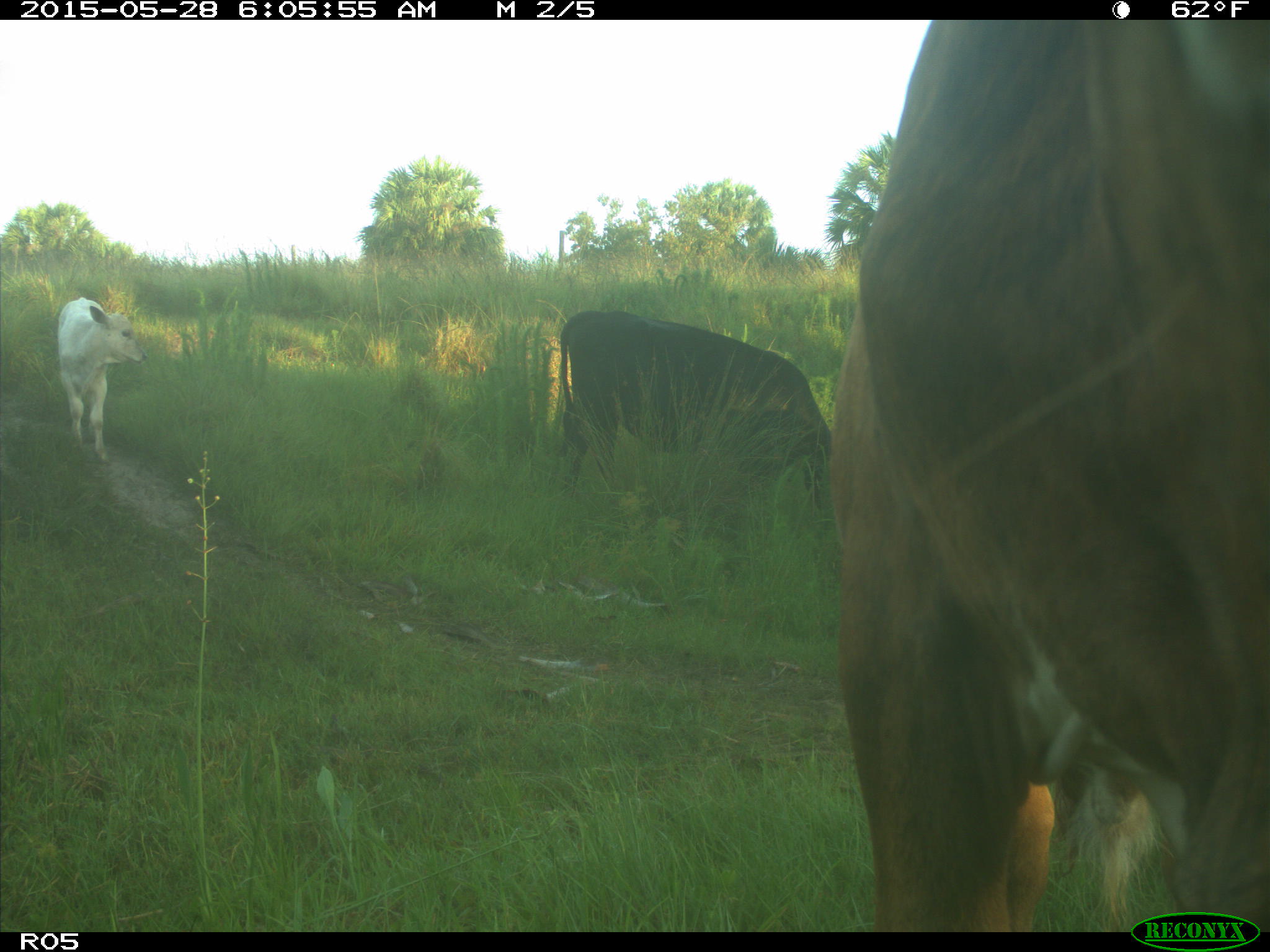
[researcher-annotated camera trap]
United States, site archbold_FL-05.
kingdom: Animalia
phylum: Chordata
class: Mammalia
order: Artiodactyla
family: Bovidae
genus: Bos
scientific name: Bos taurus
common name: domestic cow